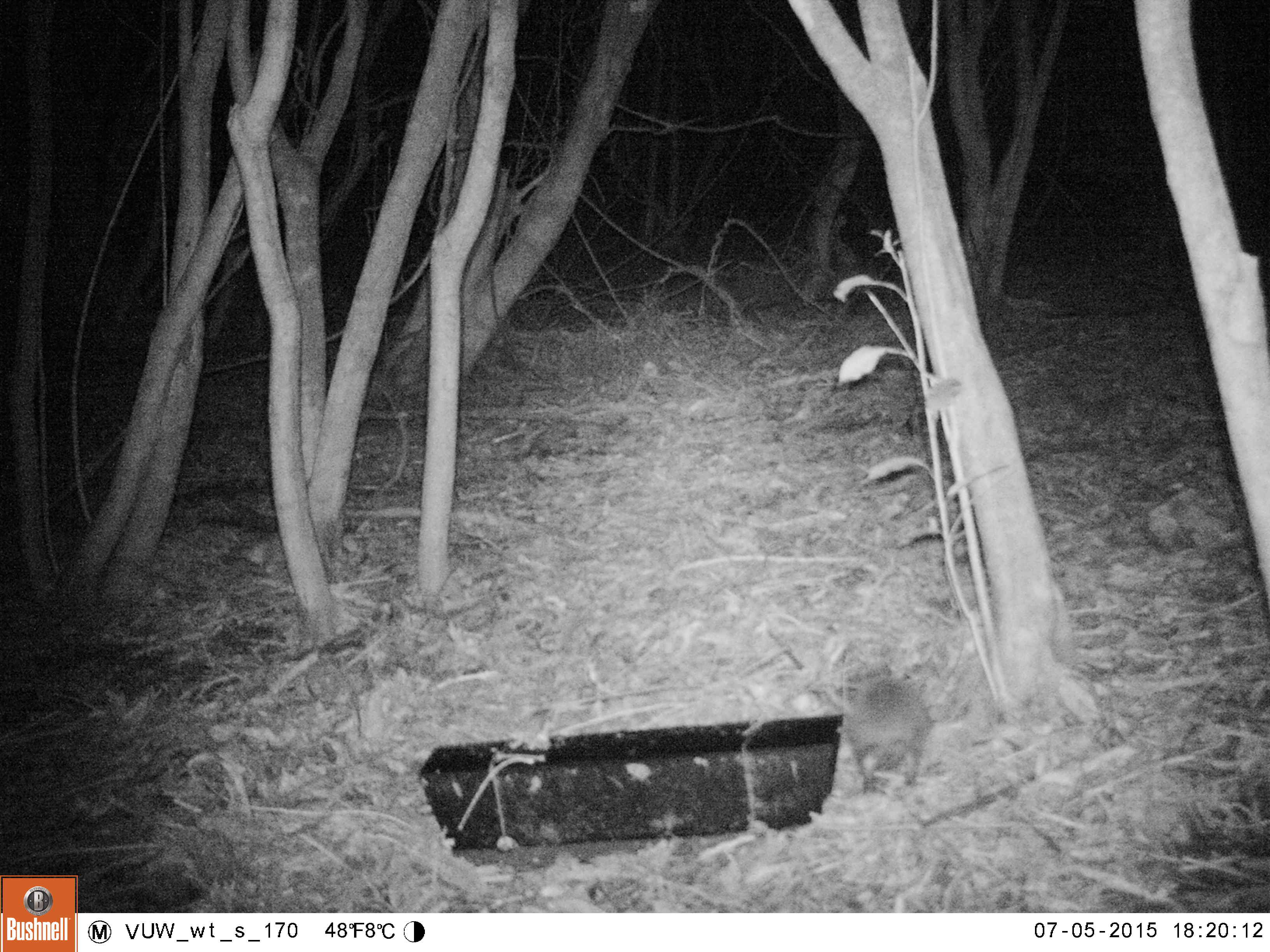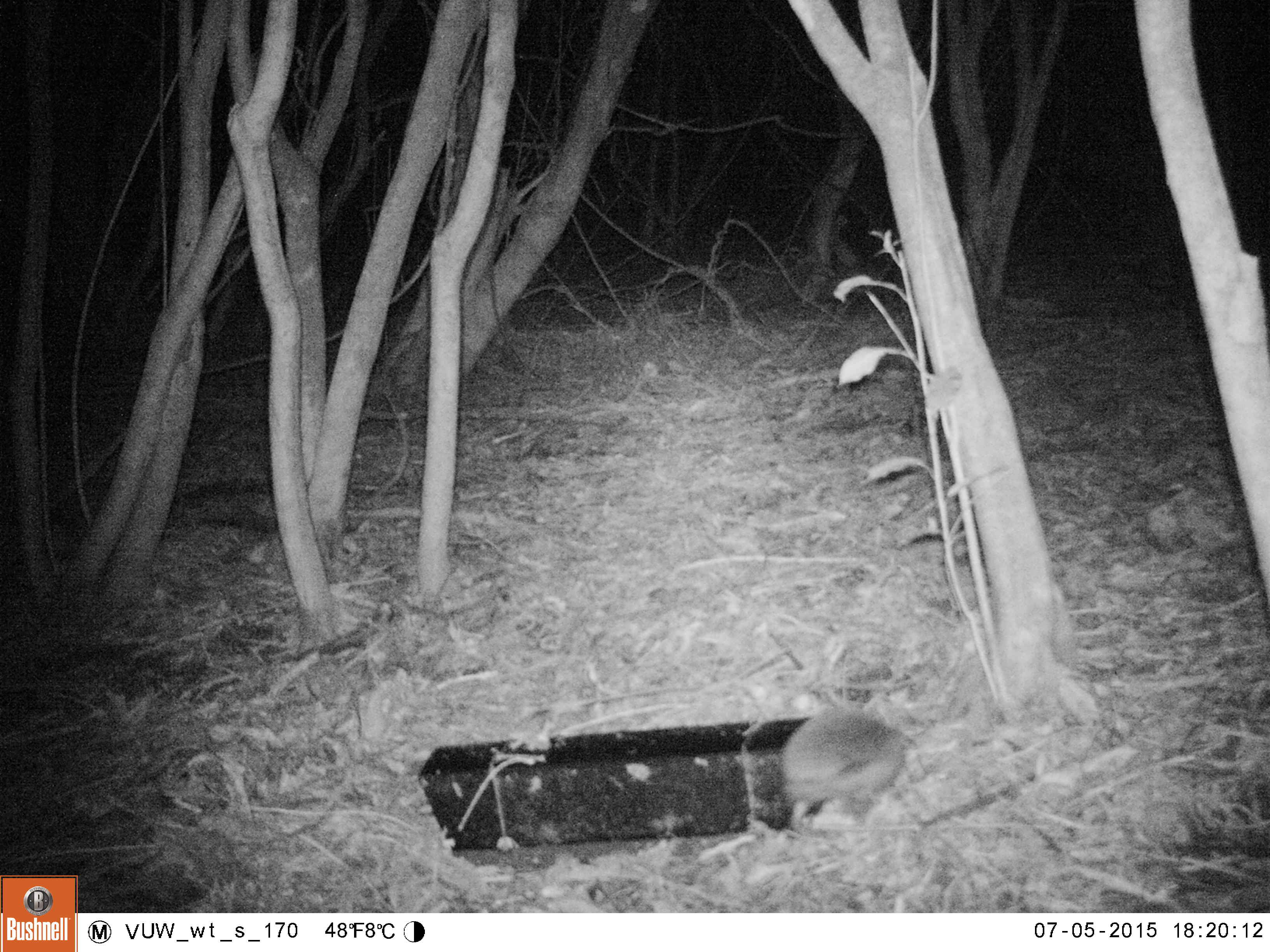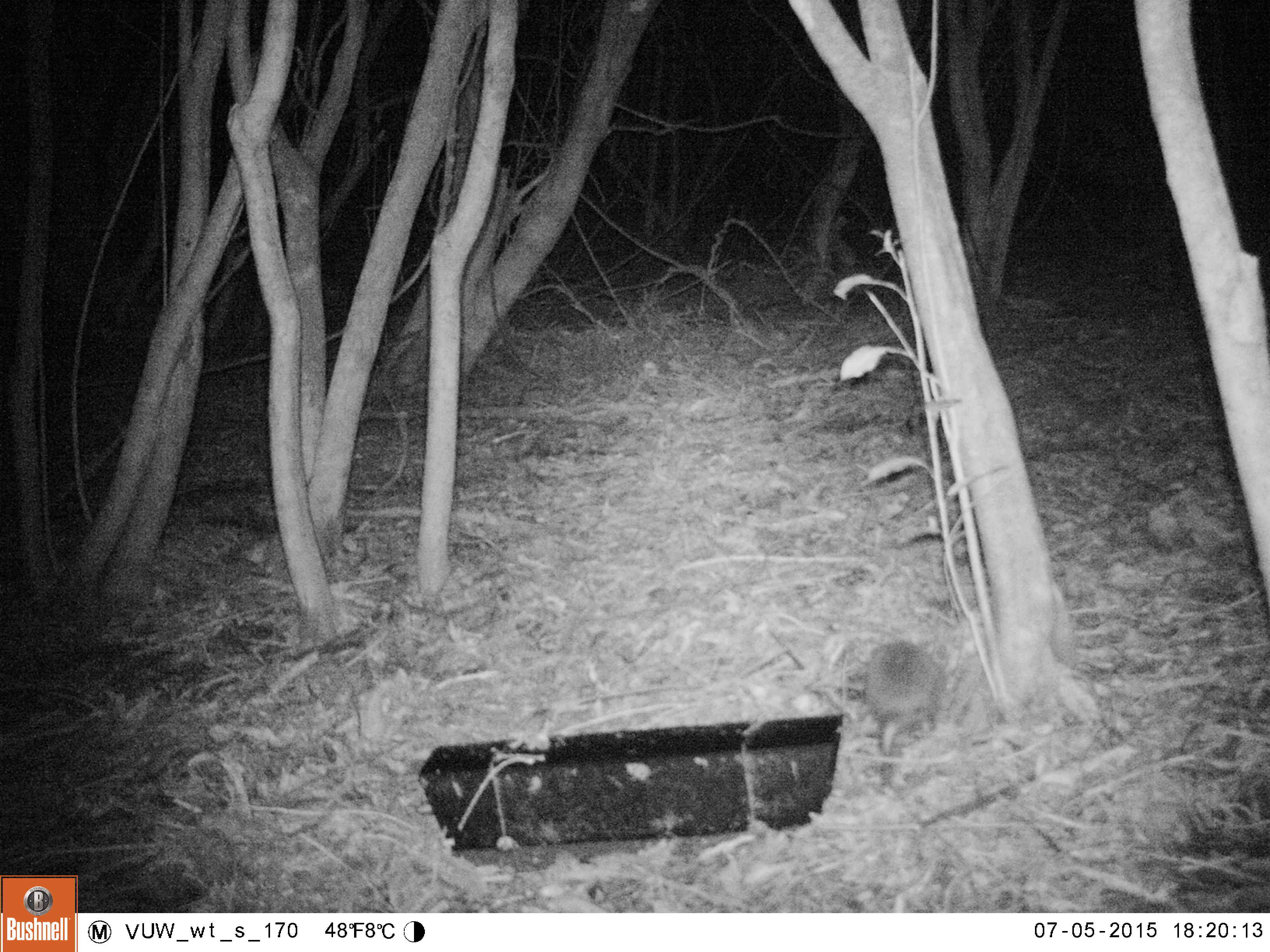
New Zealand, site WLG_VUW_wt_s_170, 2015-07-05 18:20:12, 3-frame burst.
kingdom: Animalia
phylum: Chordata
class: Mammalia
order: Eulipotyphla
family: Erinaceidae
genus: Erinaceus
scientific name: Erinaceus europaeus europaeus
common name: european hedgehog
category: hedgehog